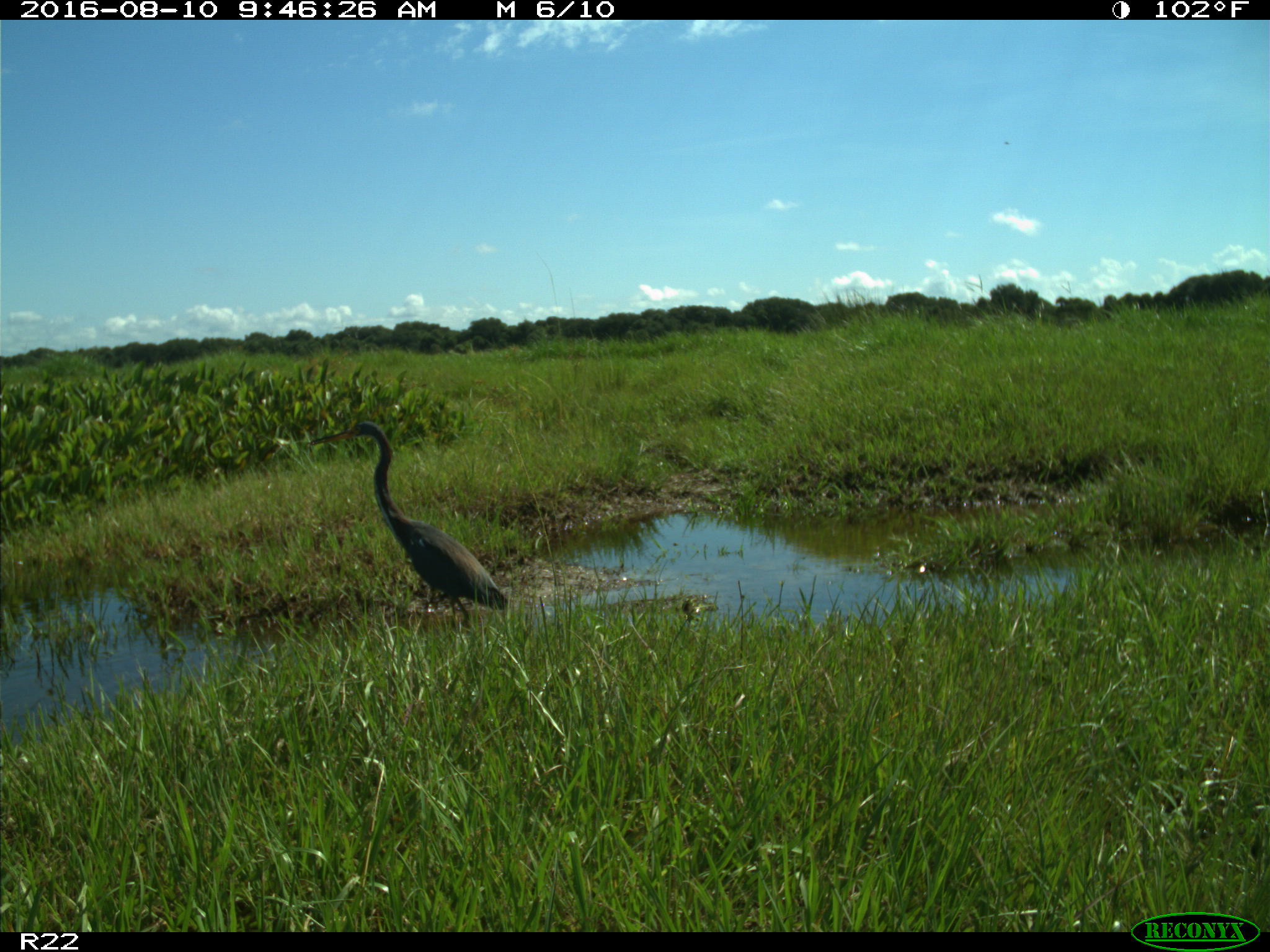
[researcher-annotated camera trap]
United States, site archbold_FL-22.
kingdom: Animalia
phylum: Chordata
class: Aves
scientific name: Aves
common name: birds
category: unidentified bird